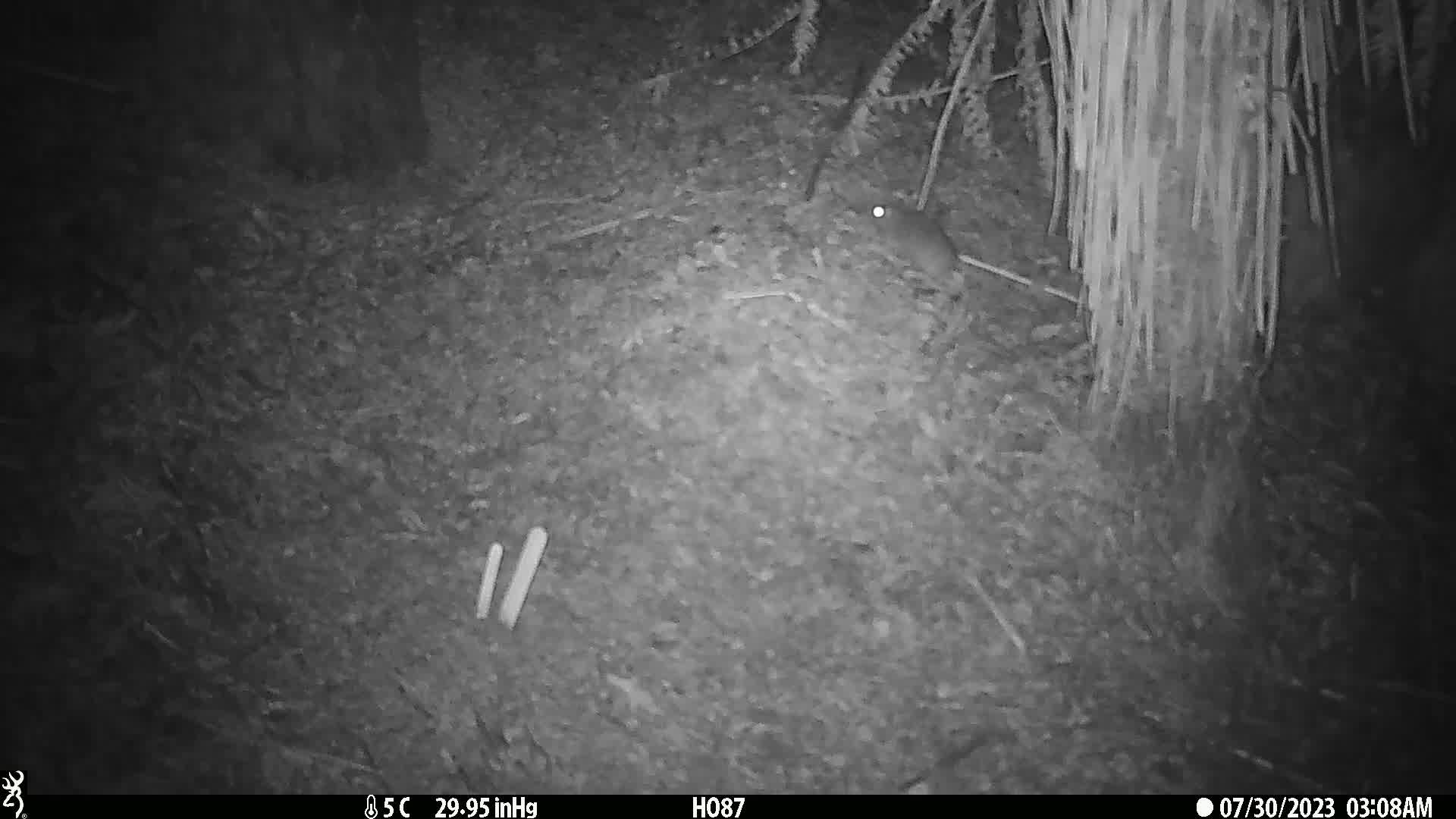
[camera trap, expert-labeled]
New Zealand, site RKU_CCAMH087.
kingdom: Animalia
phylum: Chordata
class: Mammalia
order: Rodentia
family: Muridae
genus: Rattus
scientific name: Rattus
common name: rat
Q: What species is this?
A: Rat (Rattus).